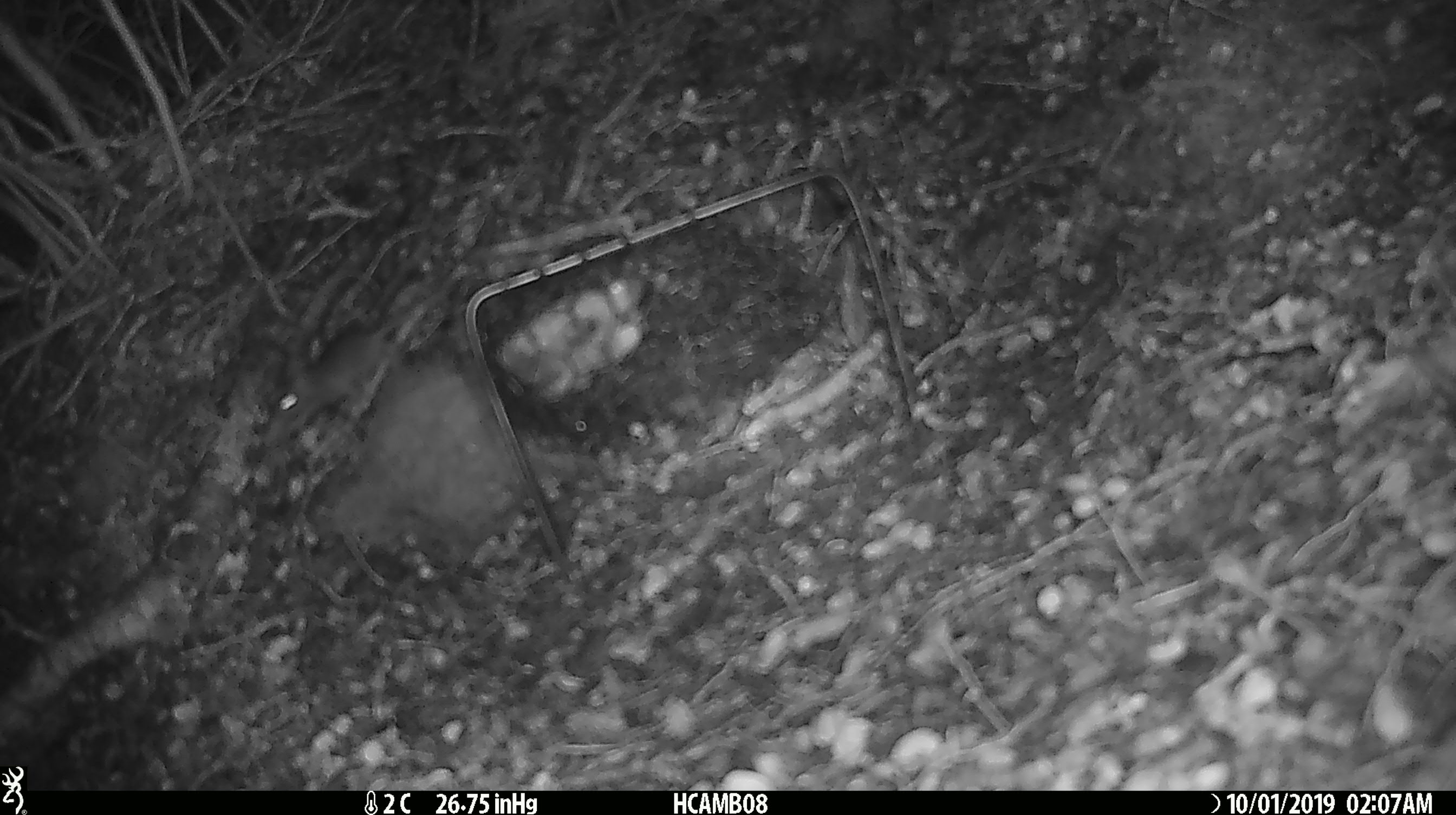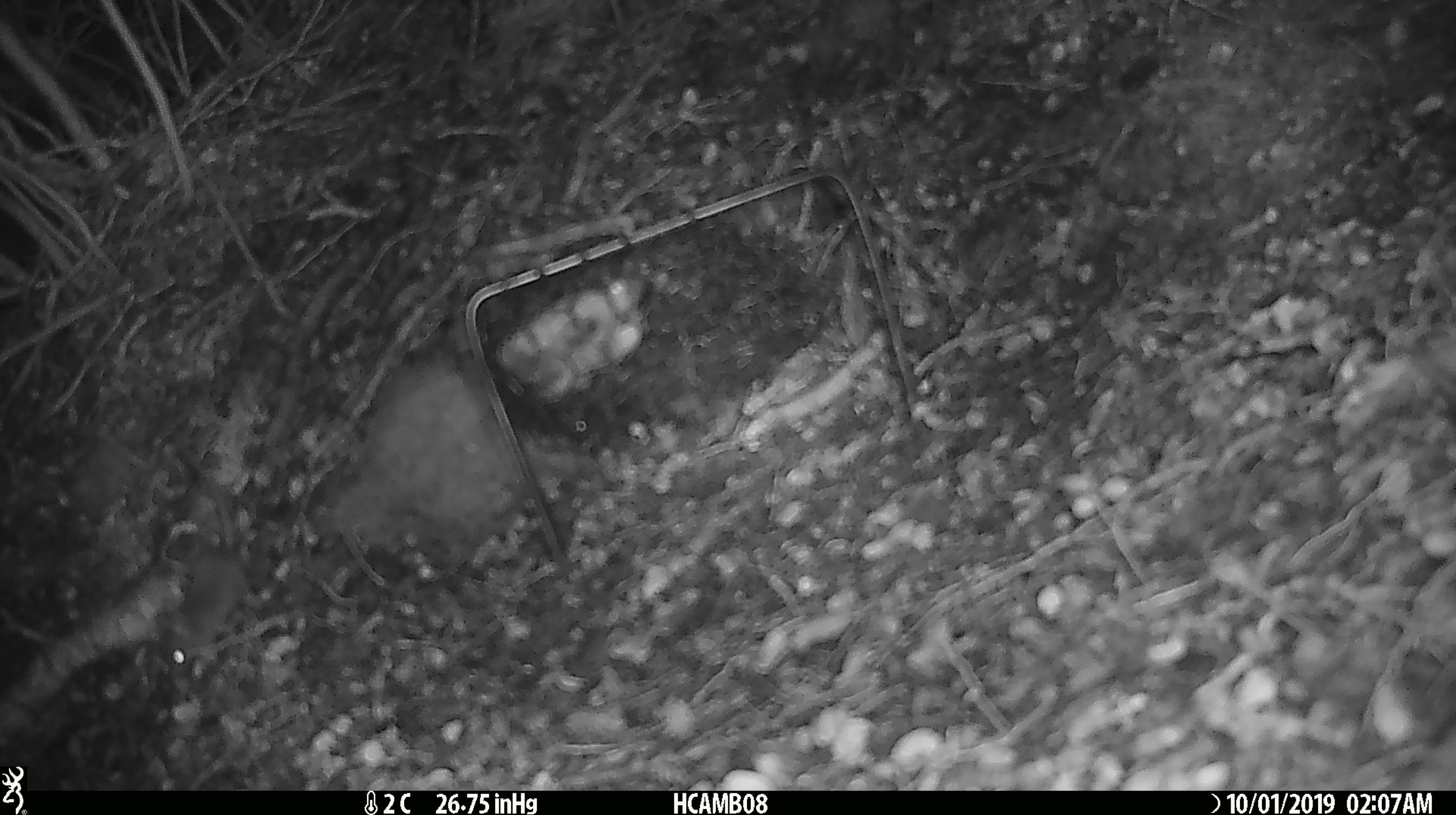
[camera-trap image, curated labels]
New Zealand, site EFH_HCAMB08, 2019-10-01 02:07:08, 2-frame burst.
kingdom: Animalia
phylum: Chordata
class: Mammalia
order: Rodentia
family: Muridae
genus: Mus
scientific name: Mus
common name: mouse